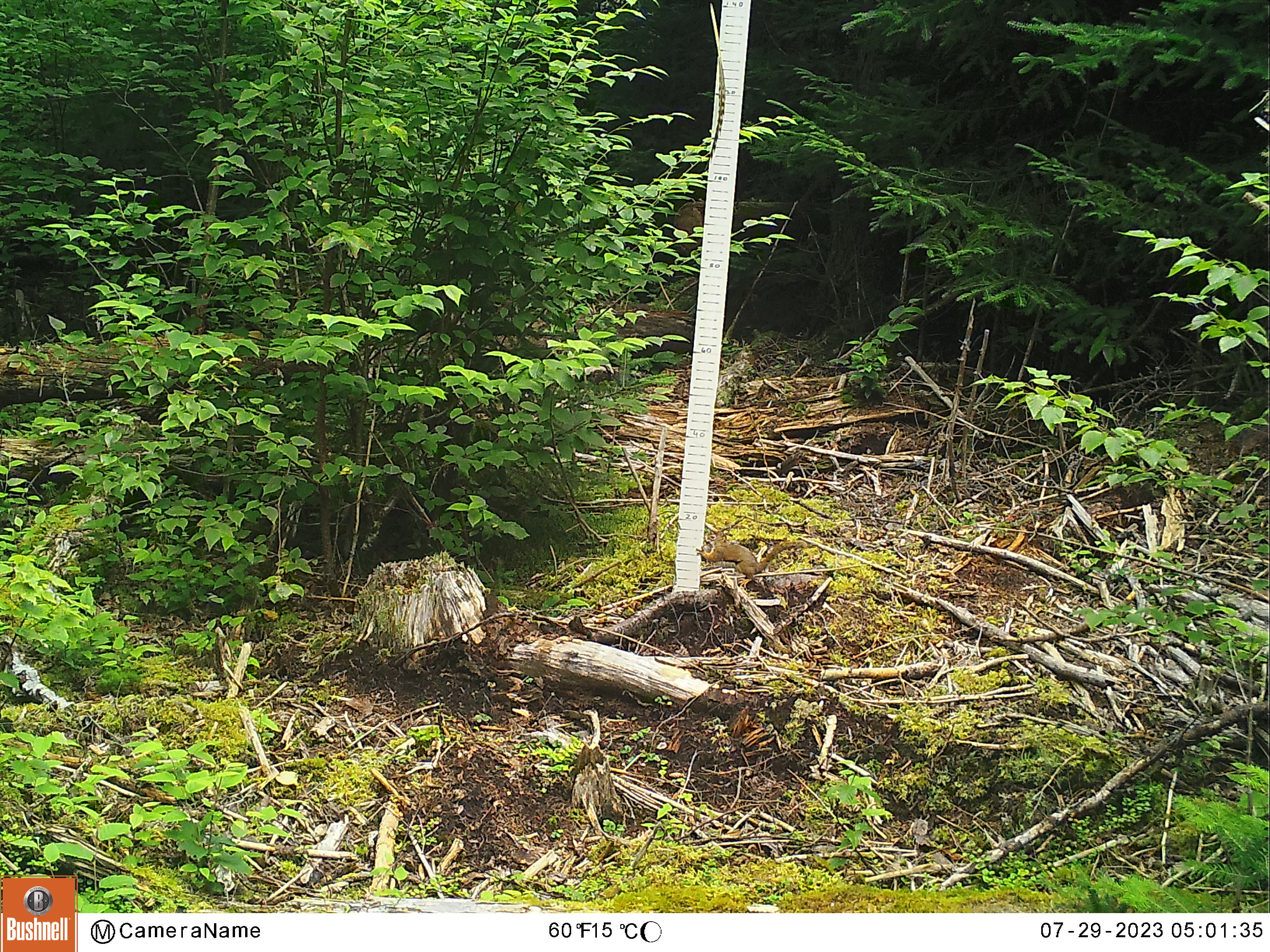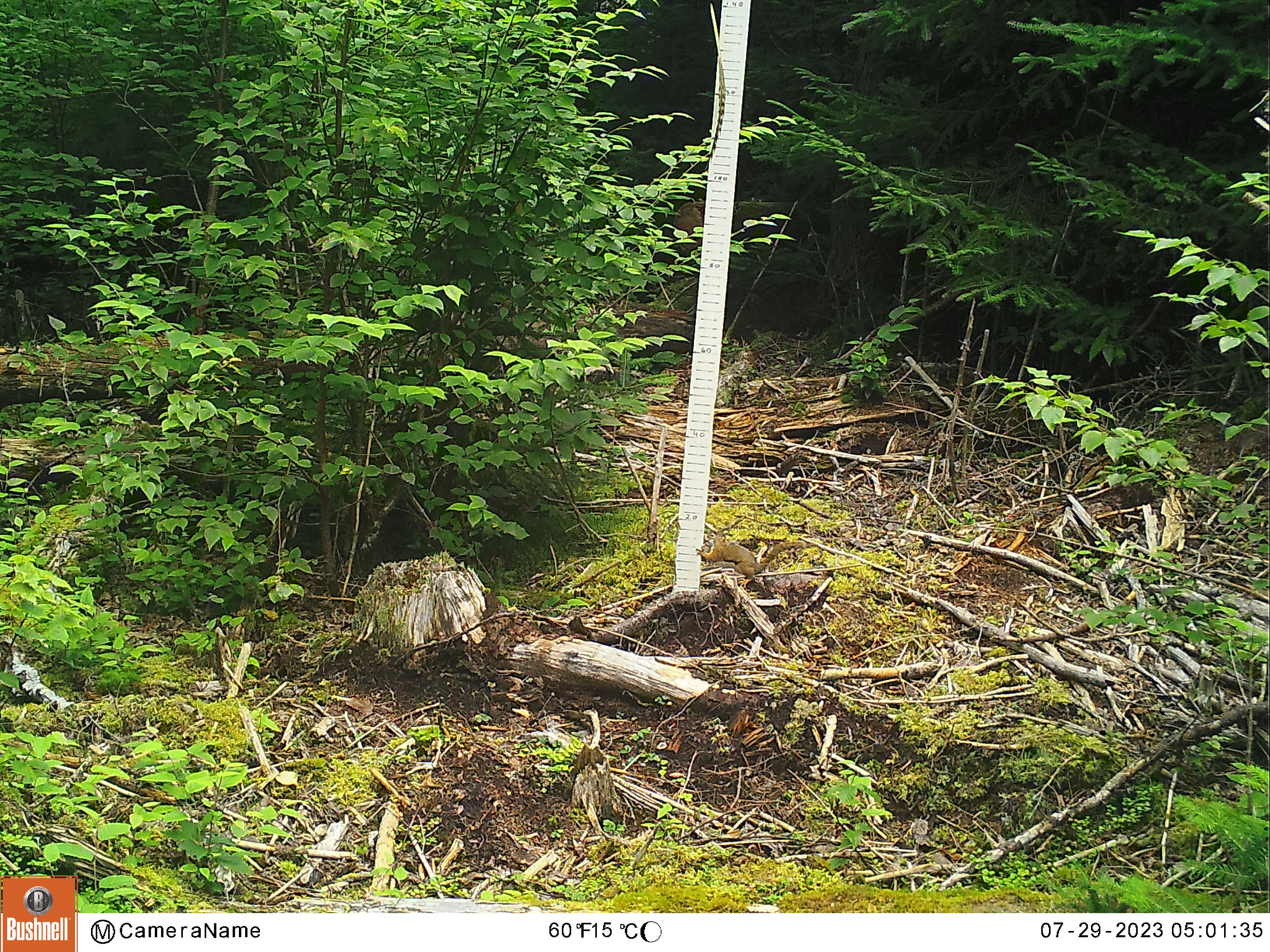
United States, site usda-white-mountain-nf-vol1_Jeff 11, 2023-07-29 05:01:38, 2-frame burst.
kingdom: Animalia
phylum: Chordata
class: Mammalia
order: Rodentia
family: Sciuridae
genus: Tamiasciurus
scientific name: Tamiasciurus hudsonicus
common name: red squirrel